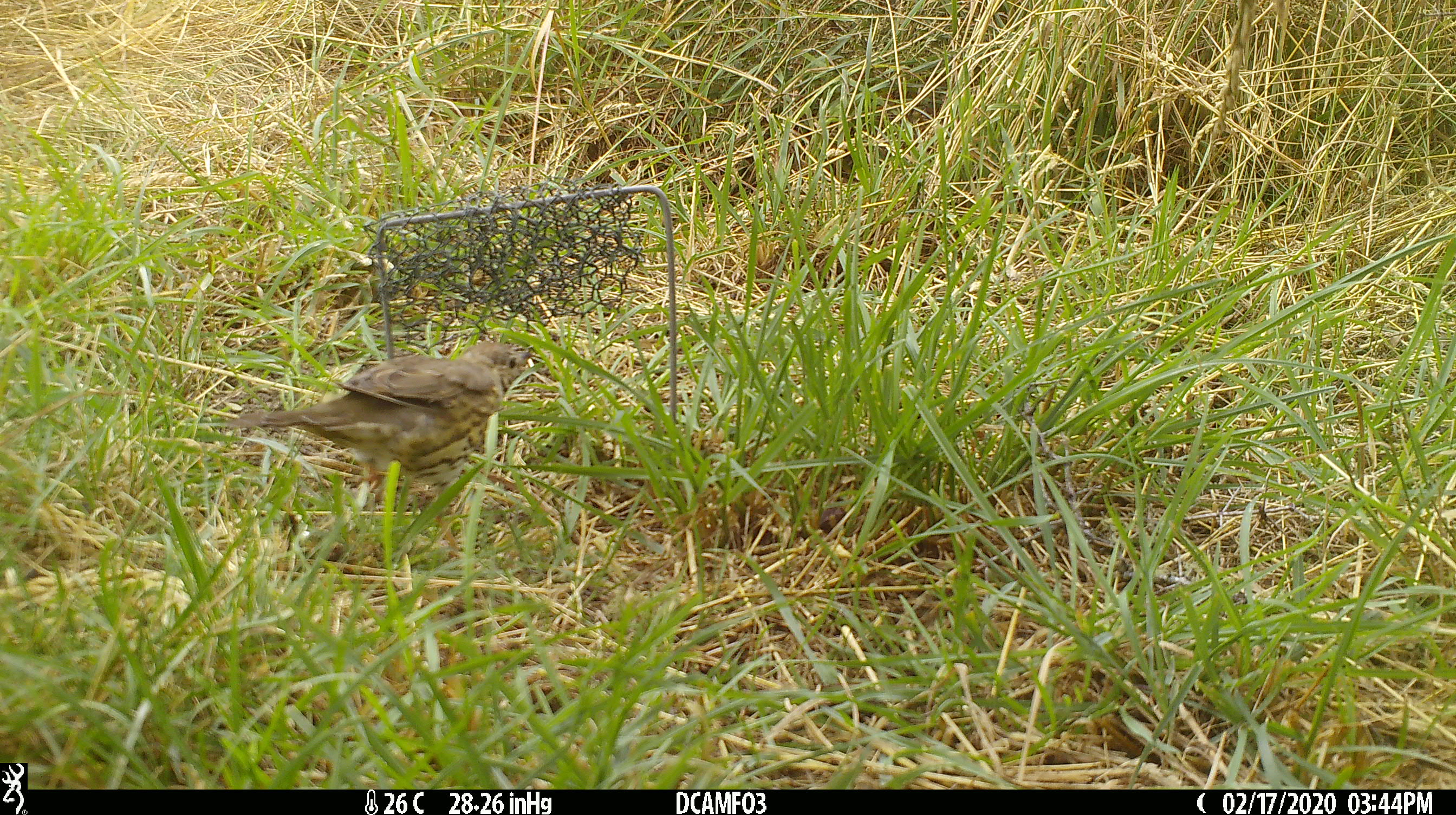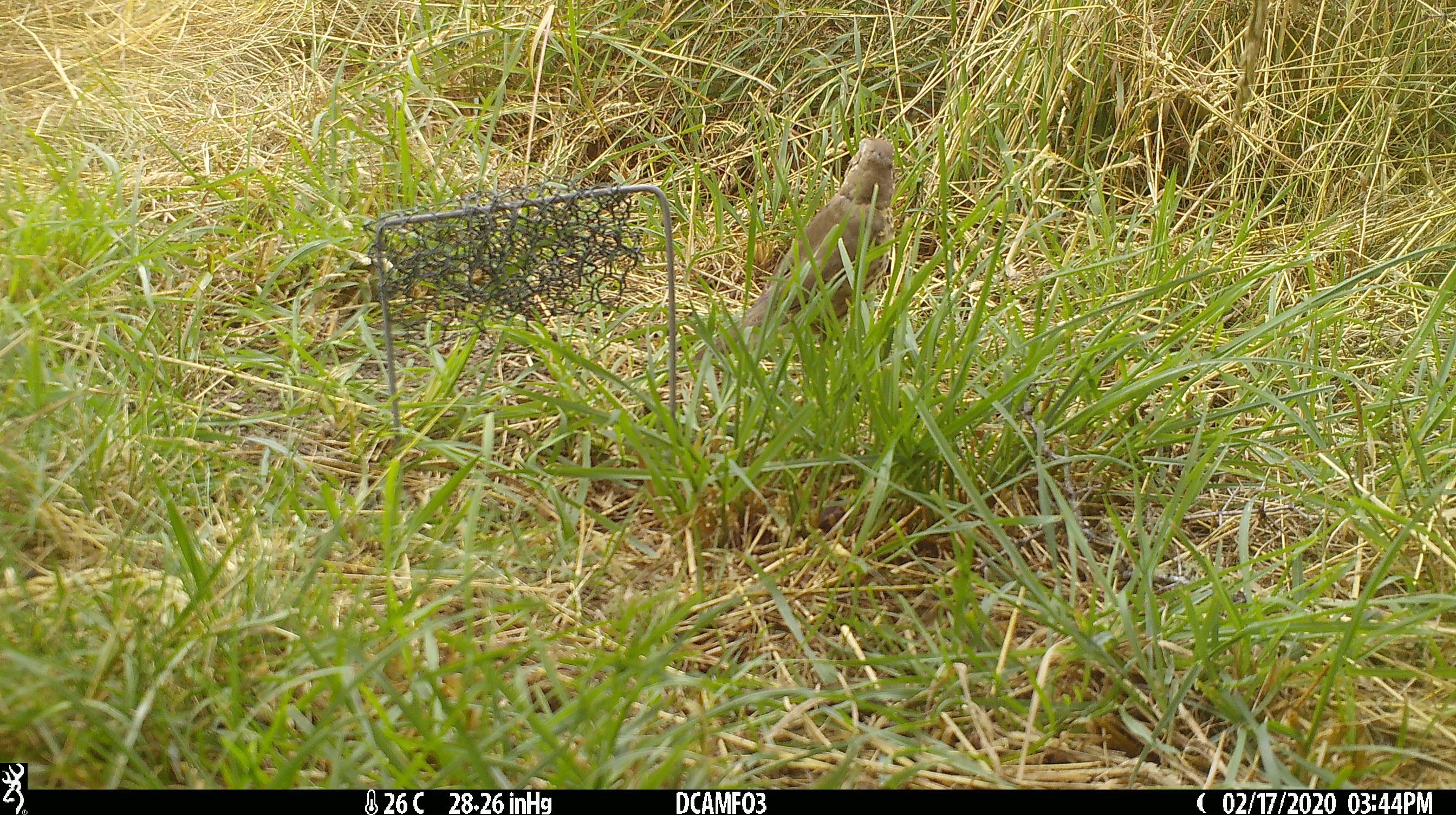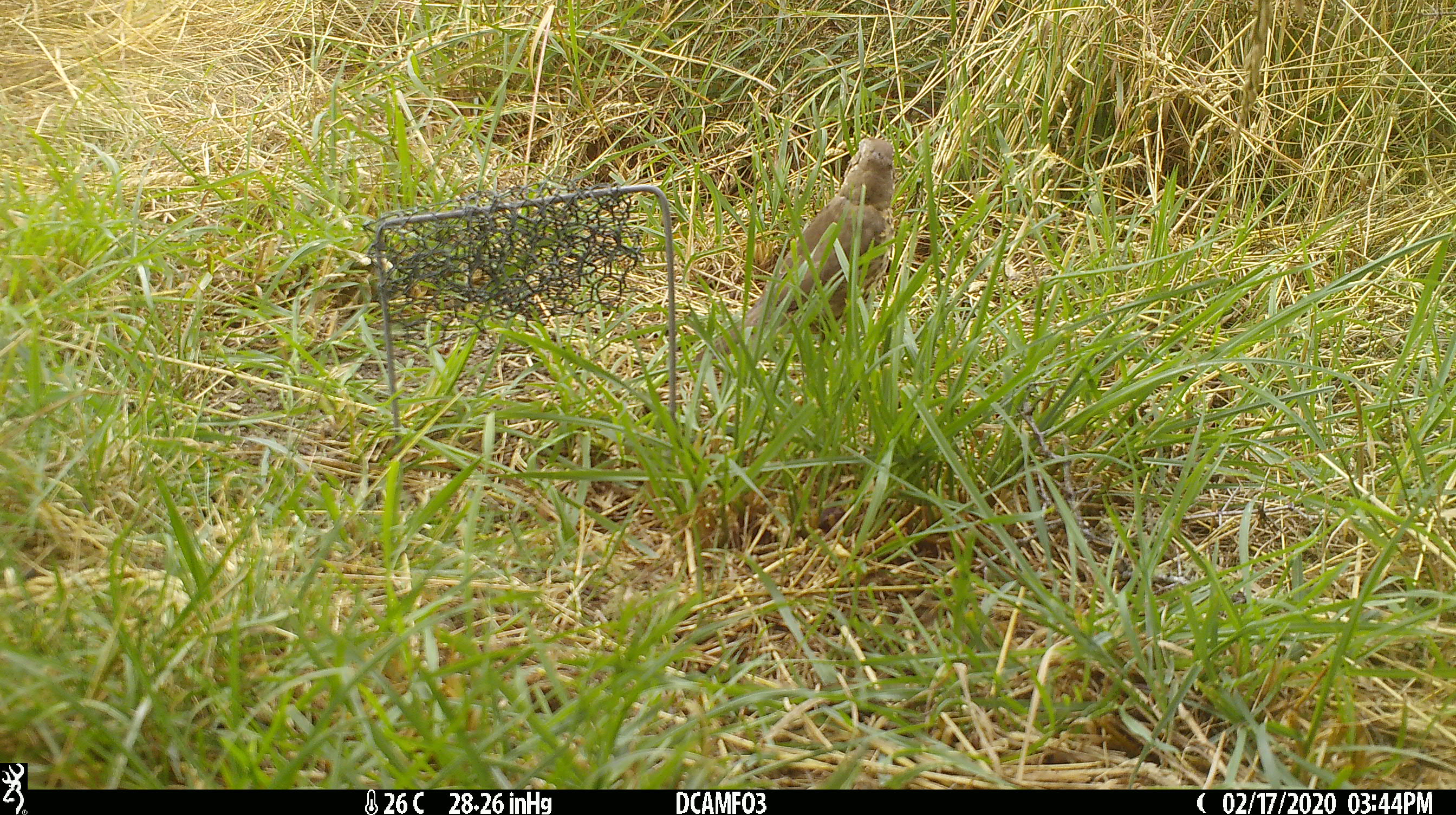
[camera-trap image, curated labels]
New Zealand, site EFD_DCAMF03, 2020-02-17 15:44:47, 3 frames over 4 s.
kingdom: Animalia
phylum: Chordata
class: Aves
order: Passeriformes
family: Turdidae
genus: Turdus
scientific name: Turdus philomelos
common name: song thrush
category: thrush